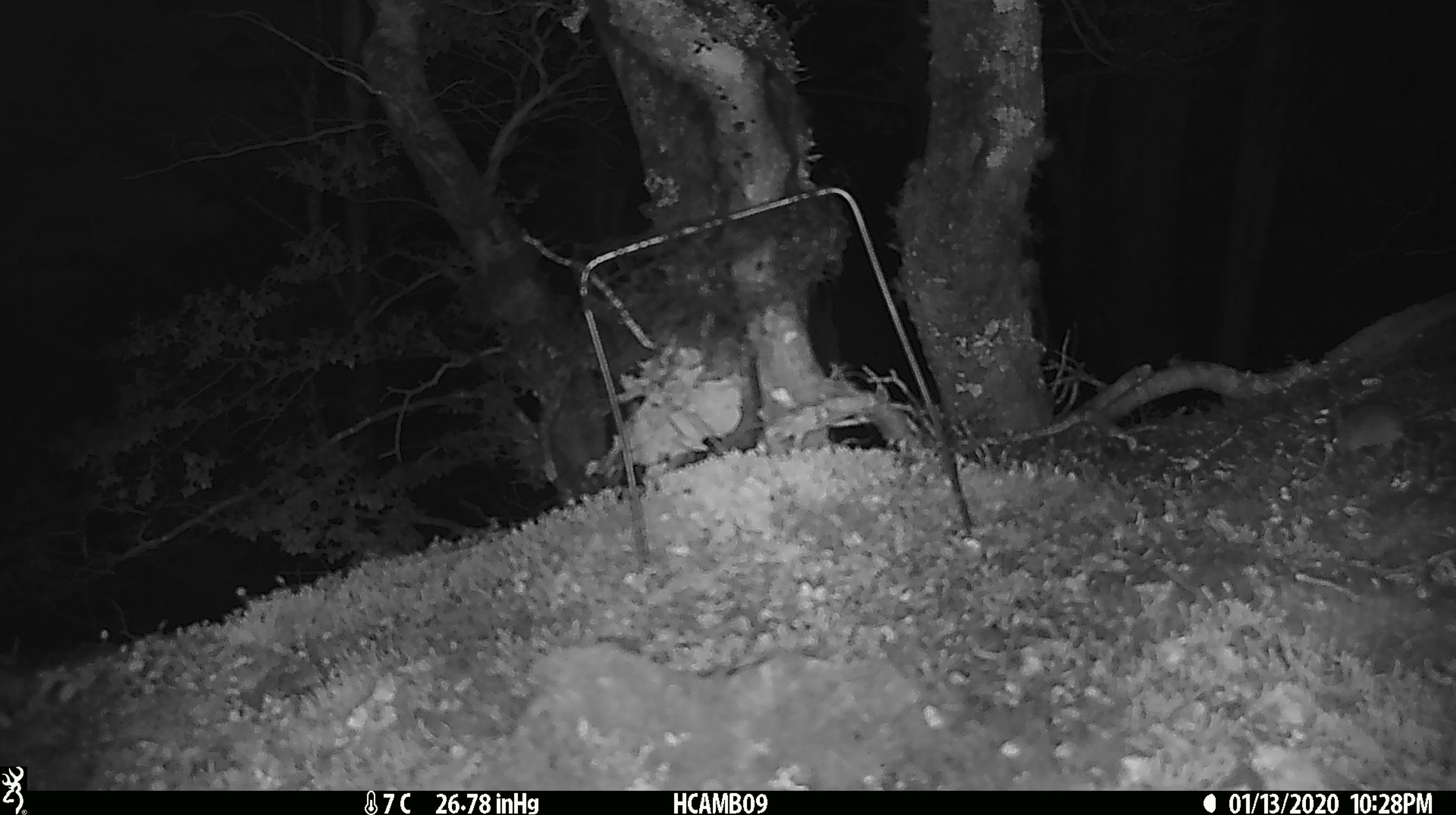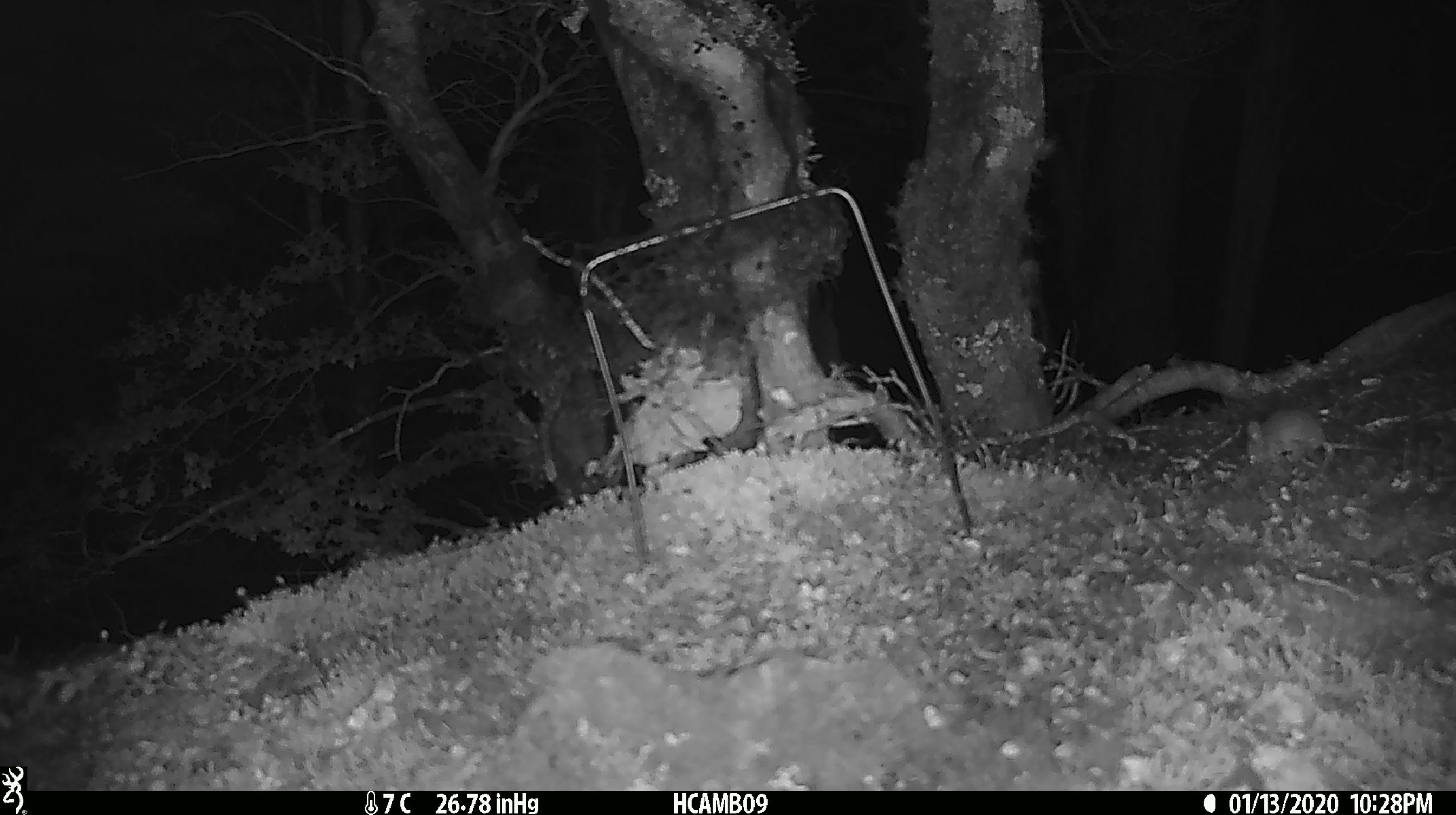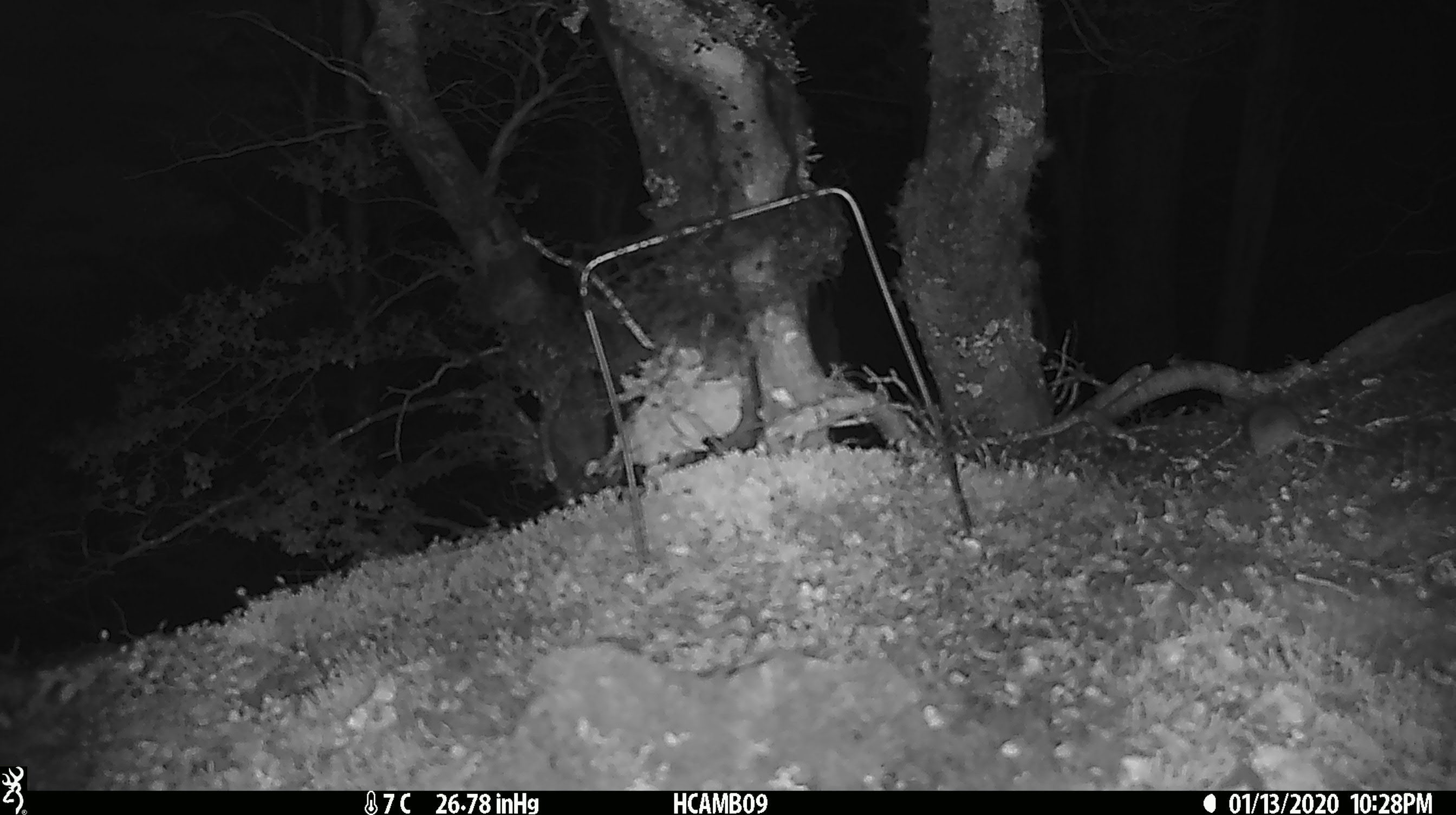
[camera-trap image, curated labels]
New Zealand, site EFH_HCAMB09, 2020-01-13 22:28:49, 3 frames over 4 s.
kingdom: Animalia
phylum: Chordata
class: Mammalia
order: Rodentia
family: Muridae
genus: Mus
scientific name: Mus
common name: mouse